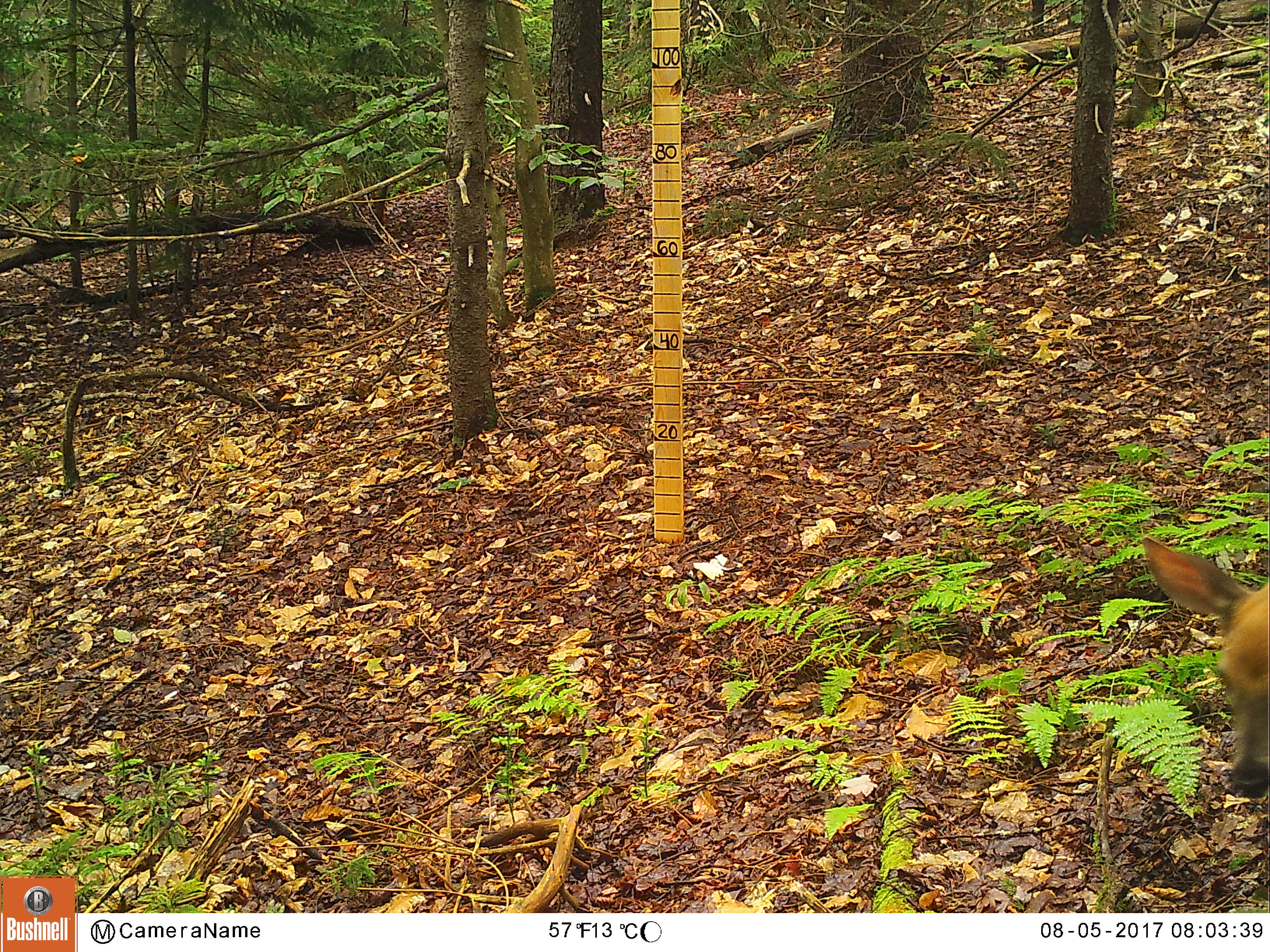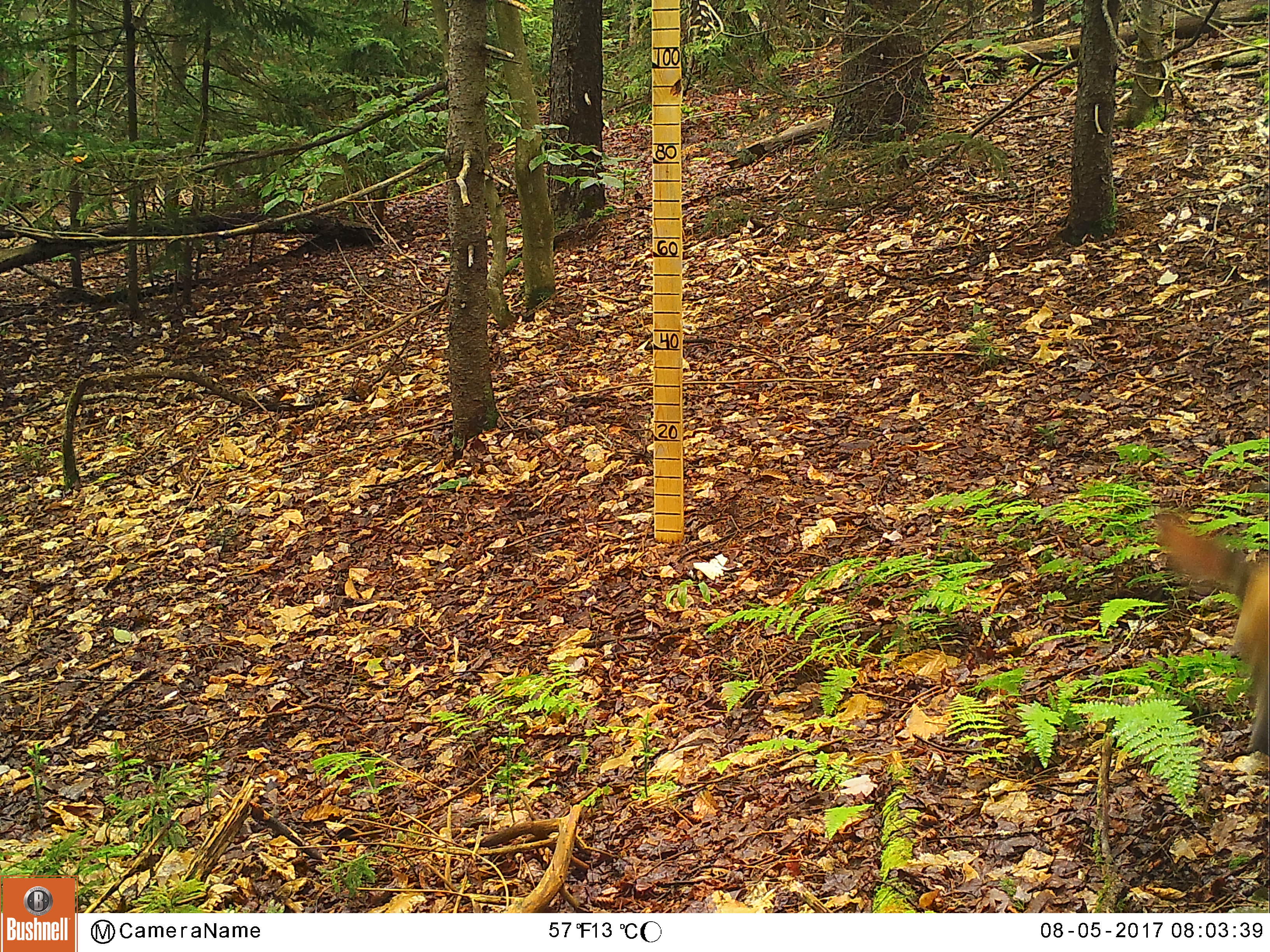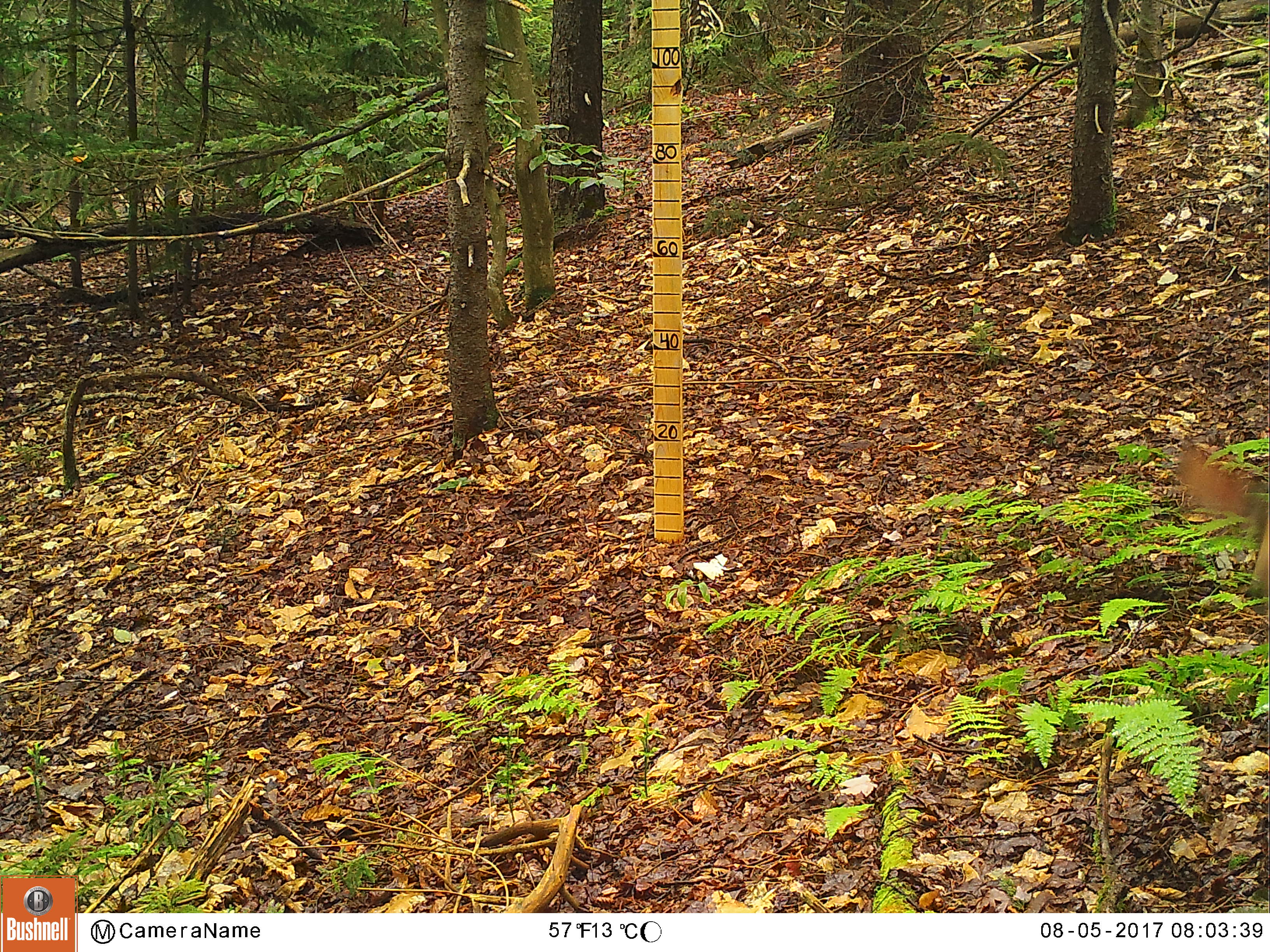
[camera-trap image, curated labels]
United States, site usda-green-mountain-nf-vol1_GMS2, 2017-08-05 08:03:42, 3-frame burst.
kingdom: Animalia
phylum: Chordata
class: Mammalia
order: Artiodactyla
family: Cervidae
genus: Odocoileus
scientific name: Odocoileus virginianus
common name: white-tailed deer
White-tailed deer (Odocoileus virginianus).